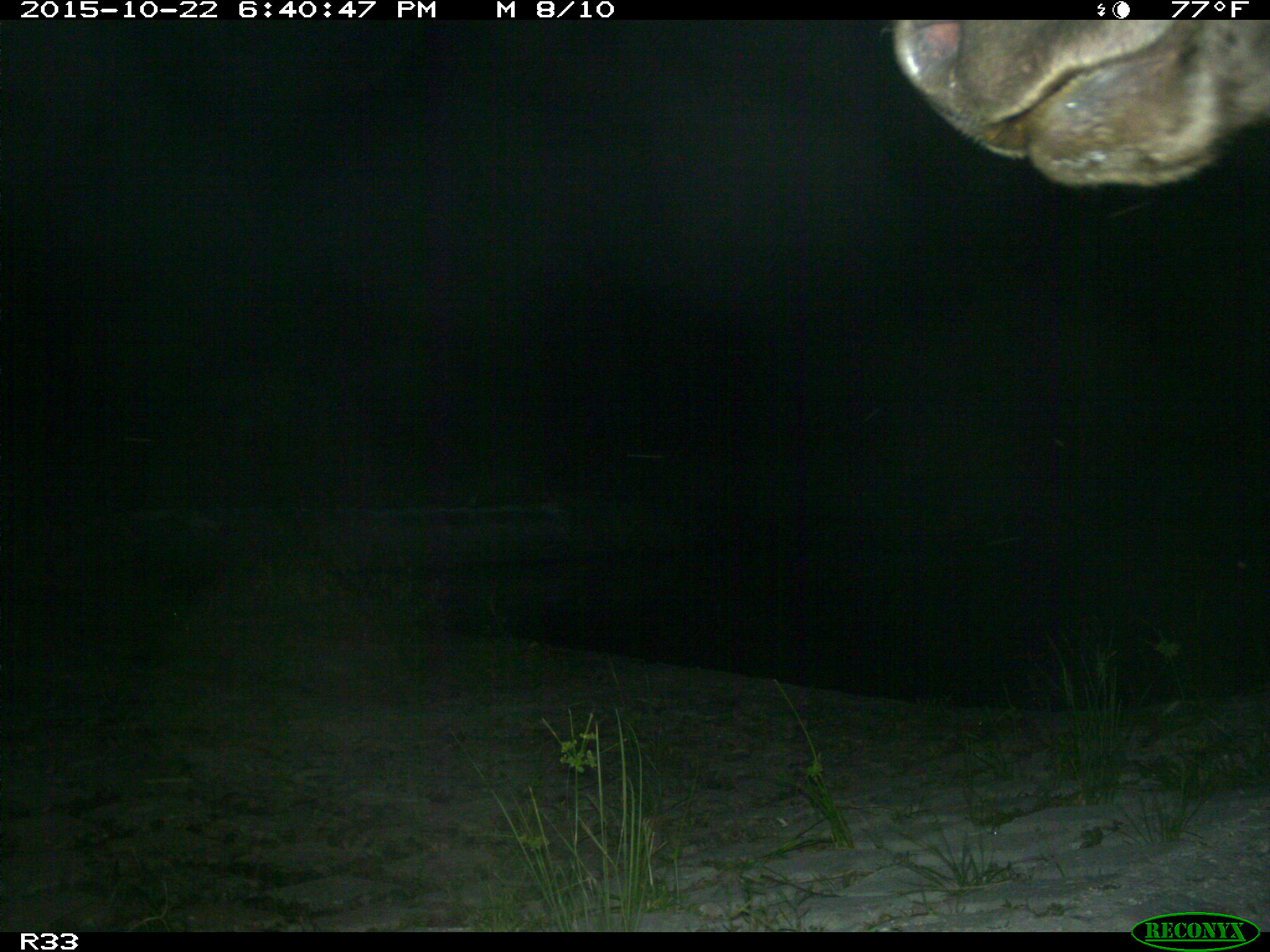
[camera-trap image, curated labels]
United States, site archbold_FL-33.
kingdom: Animalia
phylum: Chordata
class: Mammalia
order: Artiodactyla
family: Bovidae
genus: Bos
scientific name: Bos taurus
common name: domestic cow